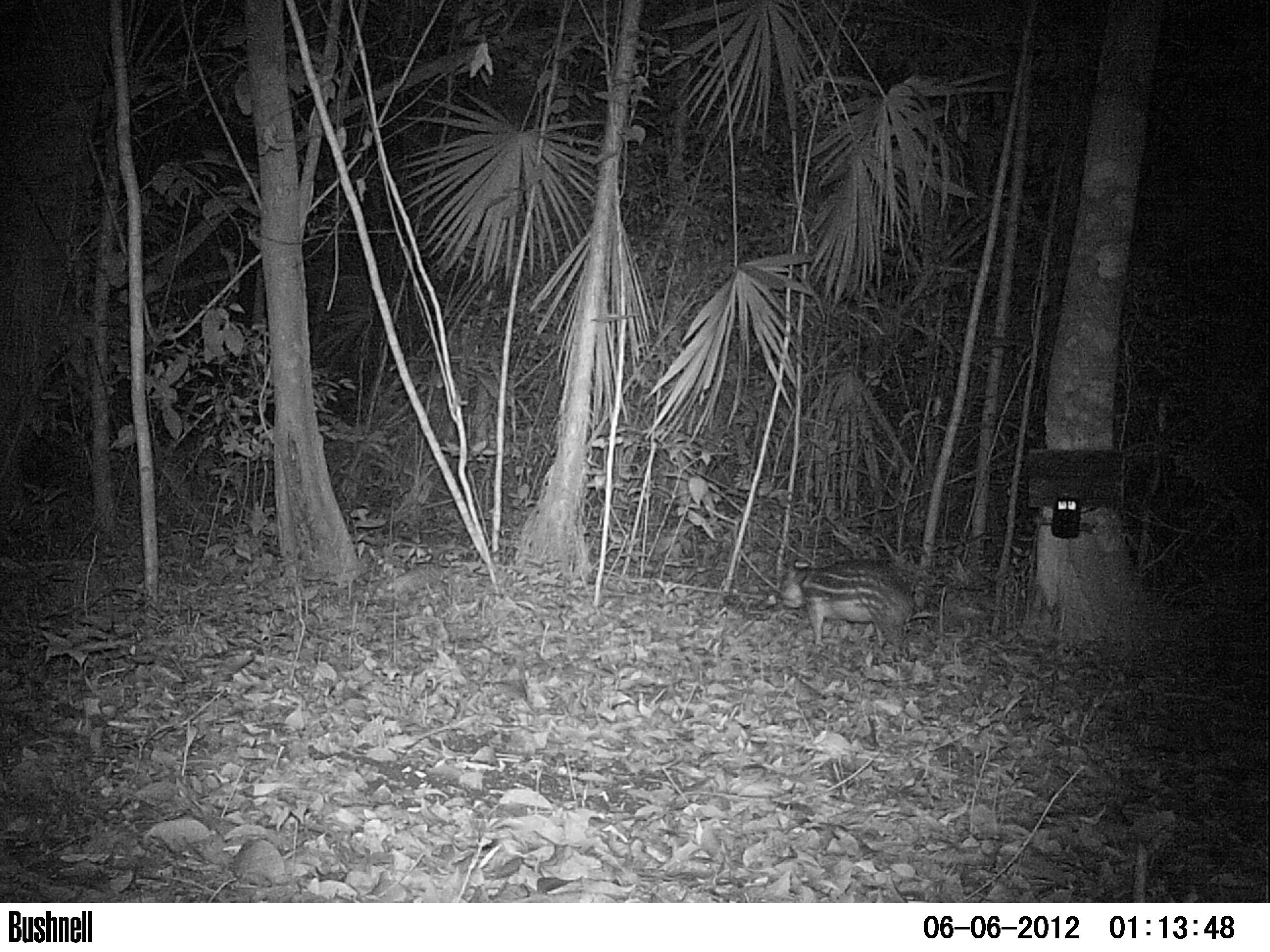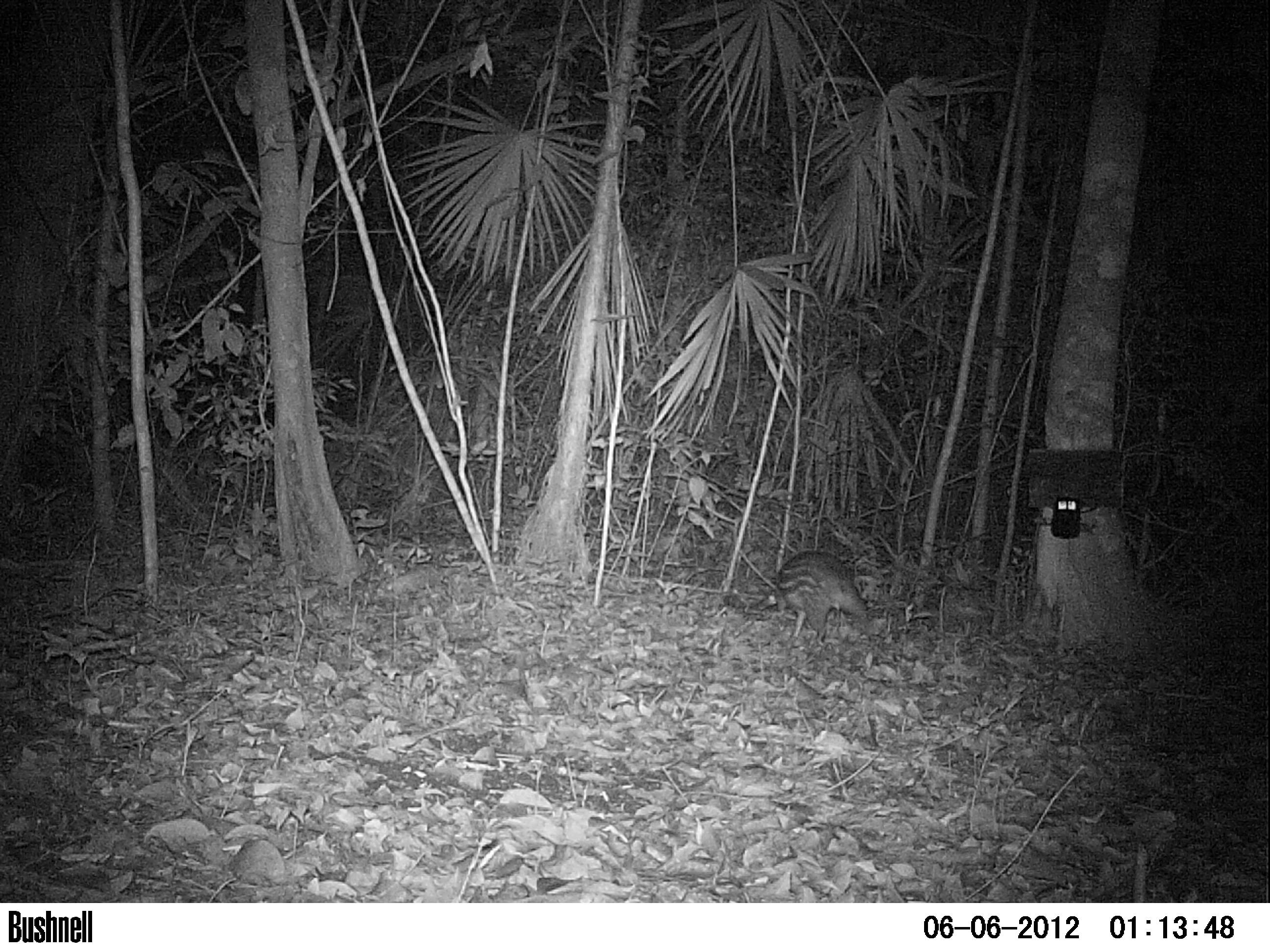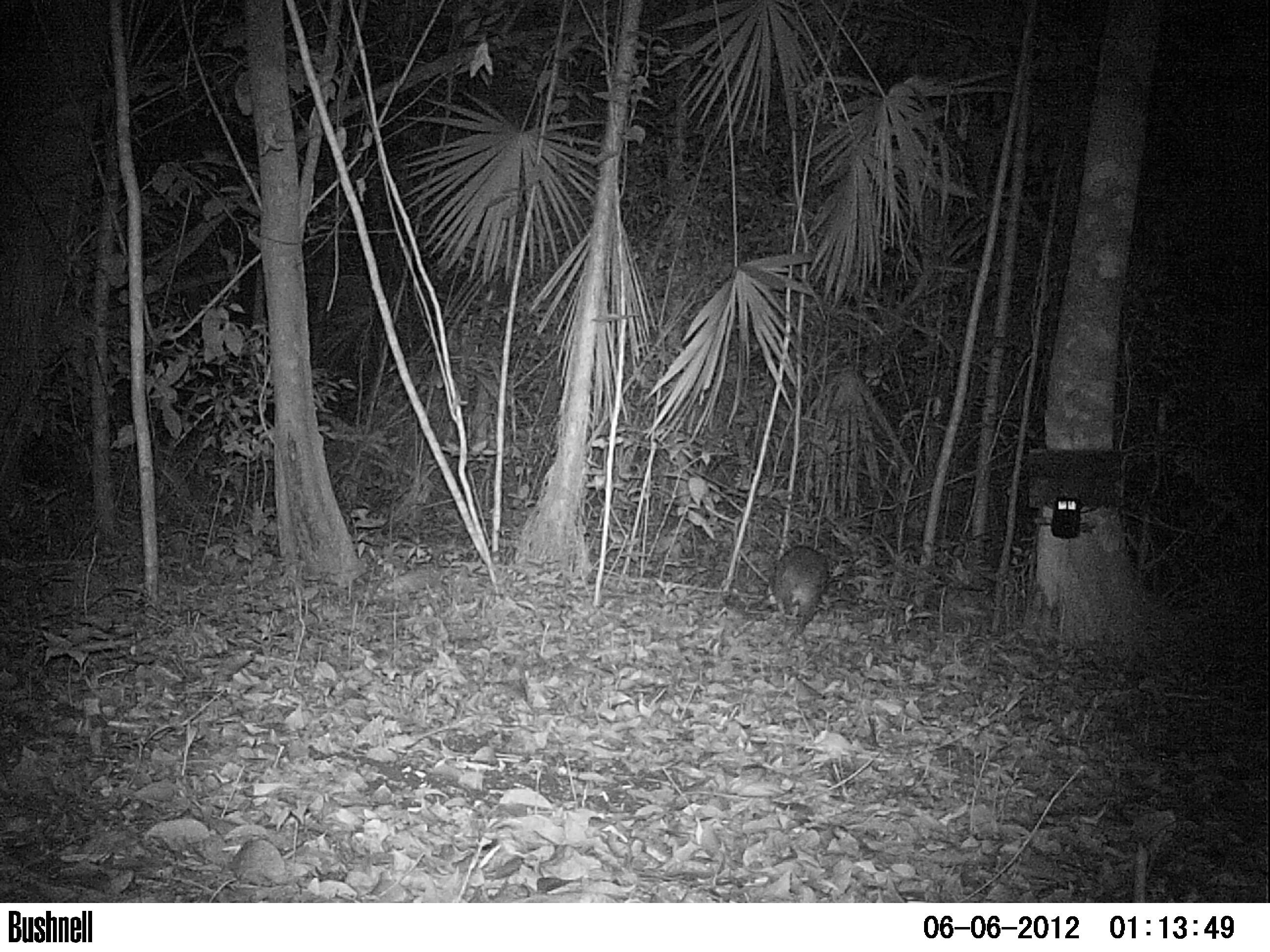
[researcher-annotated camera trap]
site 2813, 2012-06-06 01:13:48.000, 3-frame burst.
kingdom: Animalia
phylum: Chordata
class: Mammalia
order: Rodentia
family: Cuniculidae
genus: Cuniculus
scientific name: Cuniculus paca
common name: spotted paca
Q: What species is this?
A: Cuniculus paca (spotted paca).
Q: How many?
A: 1.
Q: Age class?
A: Adult.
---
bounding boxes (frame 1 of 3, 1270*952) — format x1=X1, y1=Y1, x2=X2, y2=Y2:
cuniculus paca: x1=776, y1=556, x2=916, y2=646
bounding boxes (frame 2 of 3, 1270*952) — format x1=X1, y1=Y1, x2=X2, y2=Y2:
cuniculus paca: x1=770, y1=548, x2=868, y2=646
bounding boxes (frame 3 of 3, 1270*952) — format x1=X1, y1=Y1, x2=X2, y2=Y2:
cuniculus paca: x1=754, y1=542, x2=829, y2=634